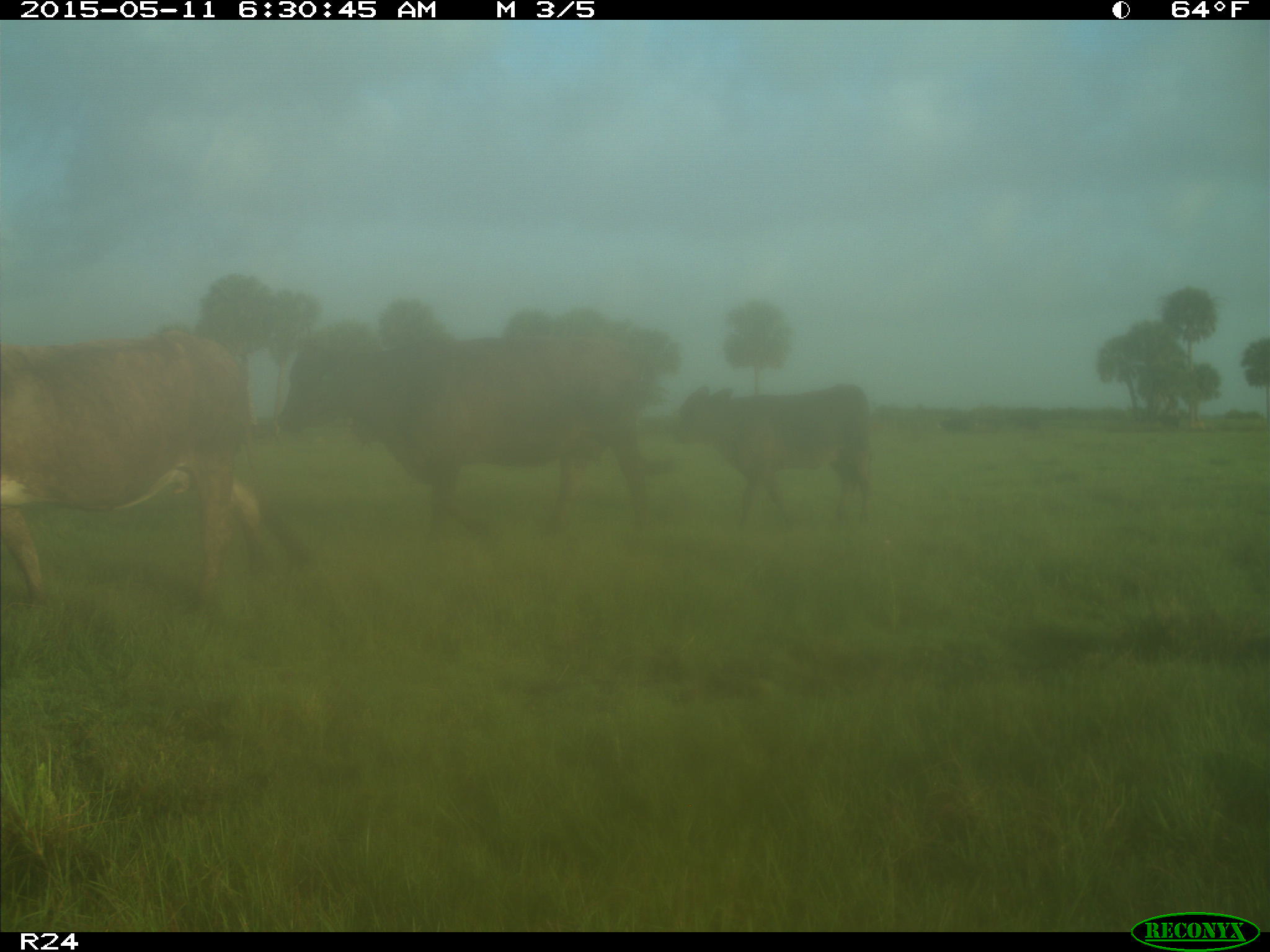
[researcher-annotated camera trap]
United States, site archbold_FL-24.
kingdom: Animalia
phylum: Chordata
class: Mammalia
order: Artiodactyla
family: Bovidae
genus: Bos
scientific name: Bos taurus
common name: domestic cow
Bos taurus (domestic cow).